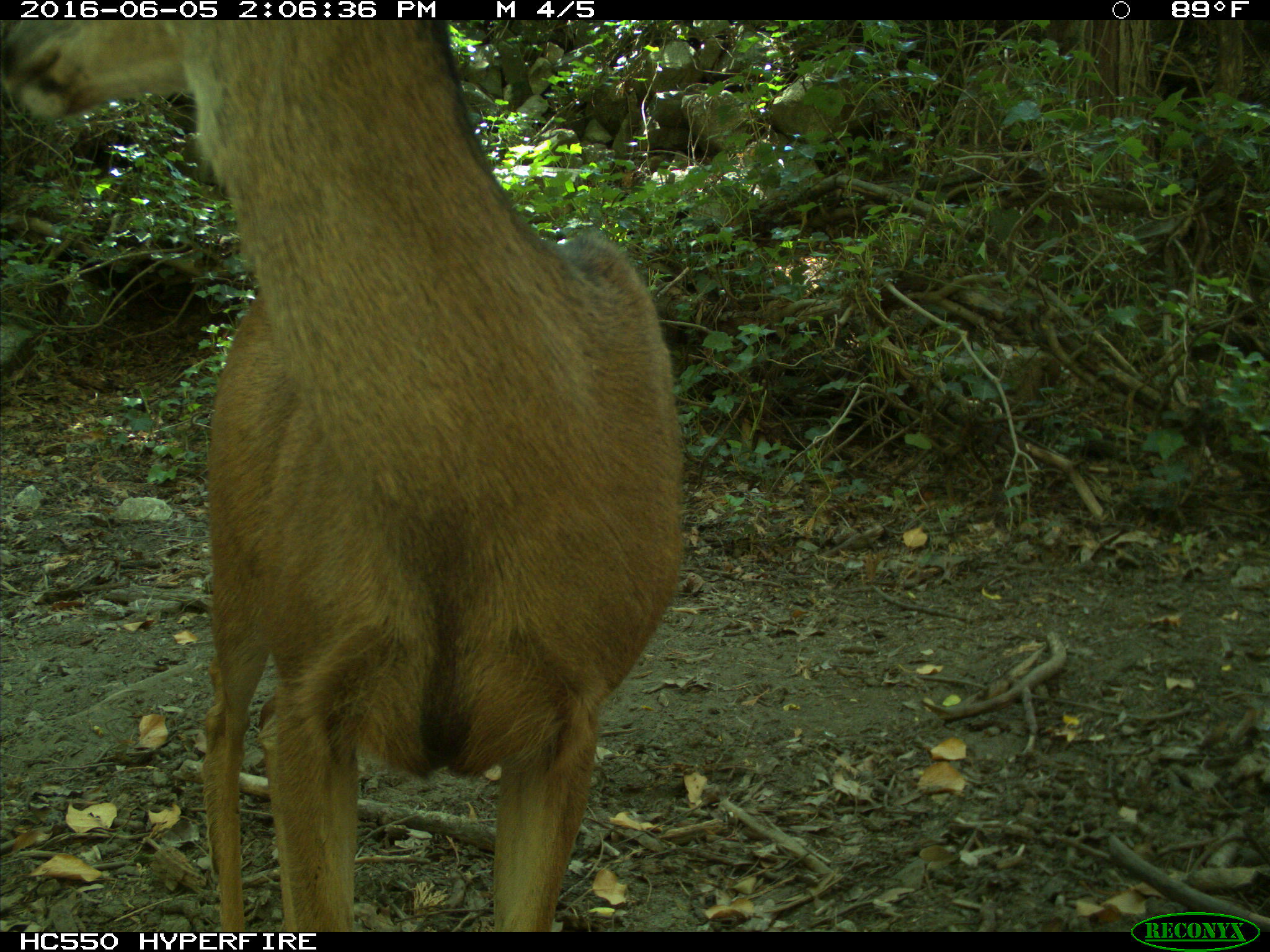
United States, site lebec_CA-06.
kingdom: Animalia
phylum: Chordata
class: Mammalia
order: Artiodactyla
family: Cervidae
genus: Odocoileus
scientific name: Odocoileus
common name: deer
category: unidentified deer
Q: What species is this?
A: Unidentified deer (deer) (Odocoileus).